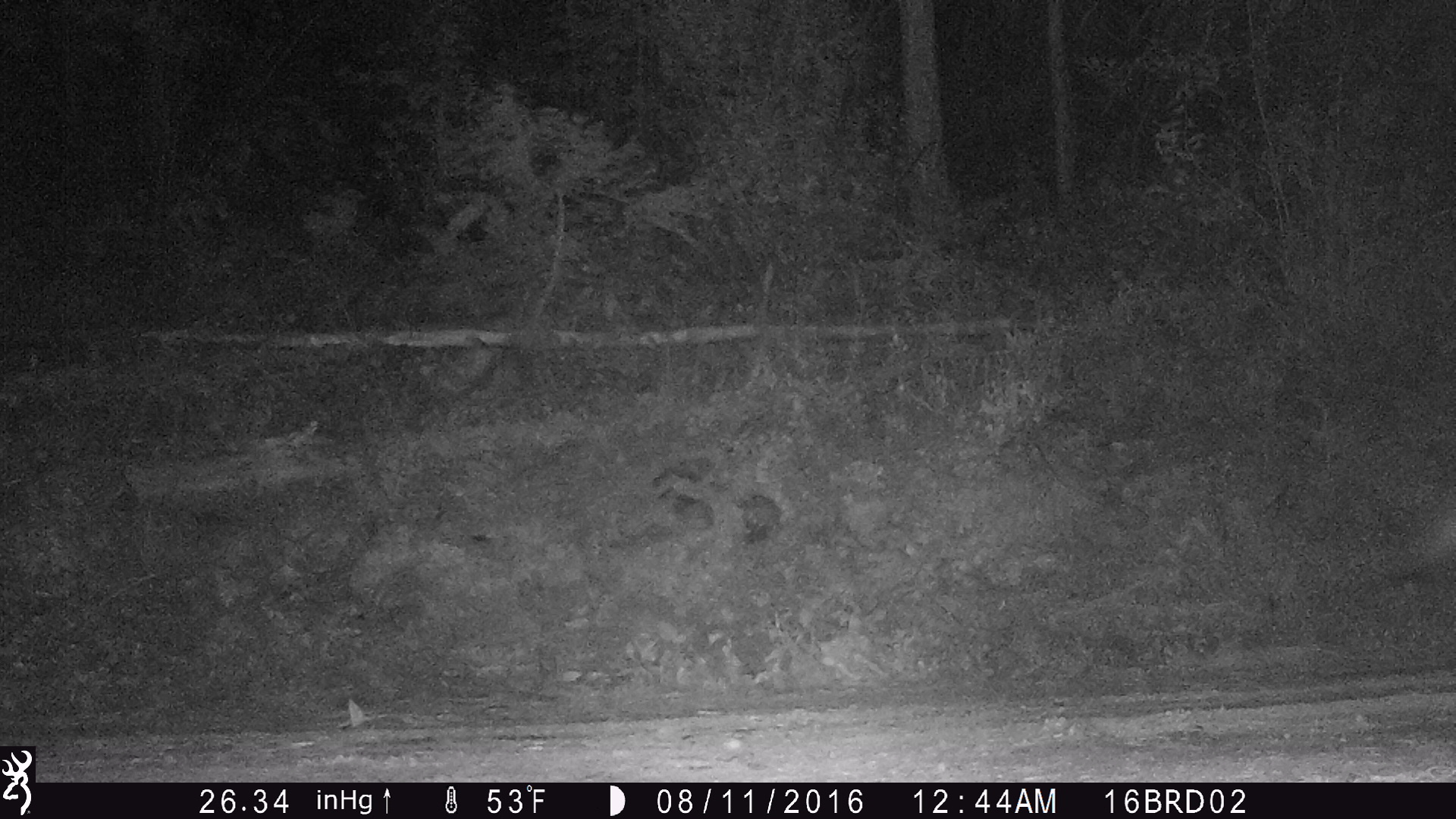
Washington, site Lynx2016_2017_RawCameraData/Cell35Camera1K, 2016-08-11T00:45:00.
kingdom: Animalia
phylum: Chordata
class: Mammalia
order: Carnivora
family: Canidae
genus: Canis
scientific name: Canis latrans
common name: coyote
Canis latrans (coyote). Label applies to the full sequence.